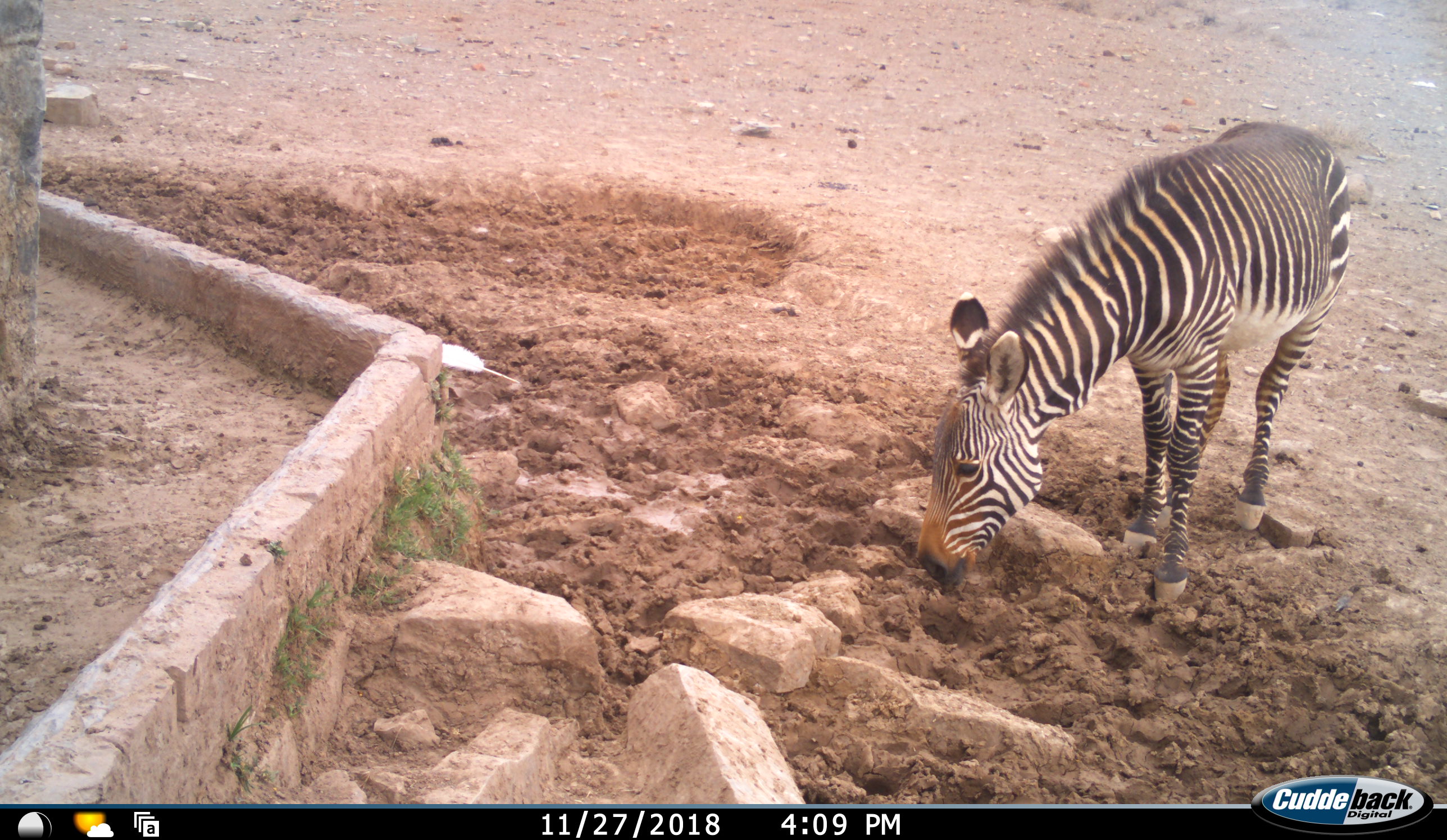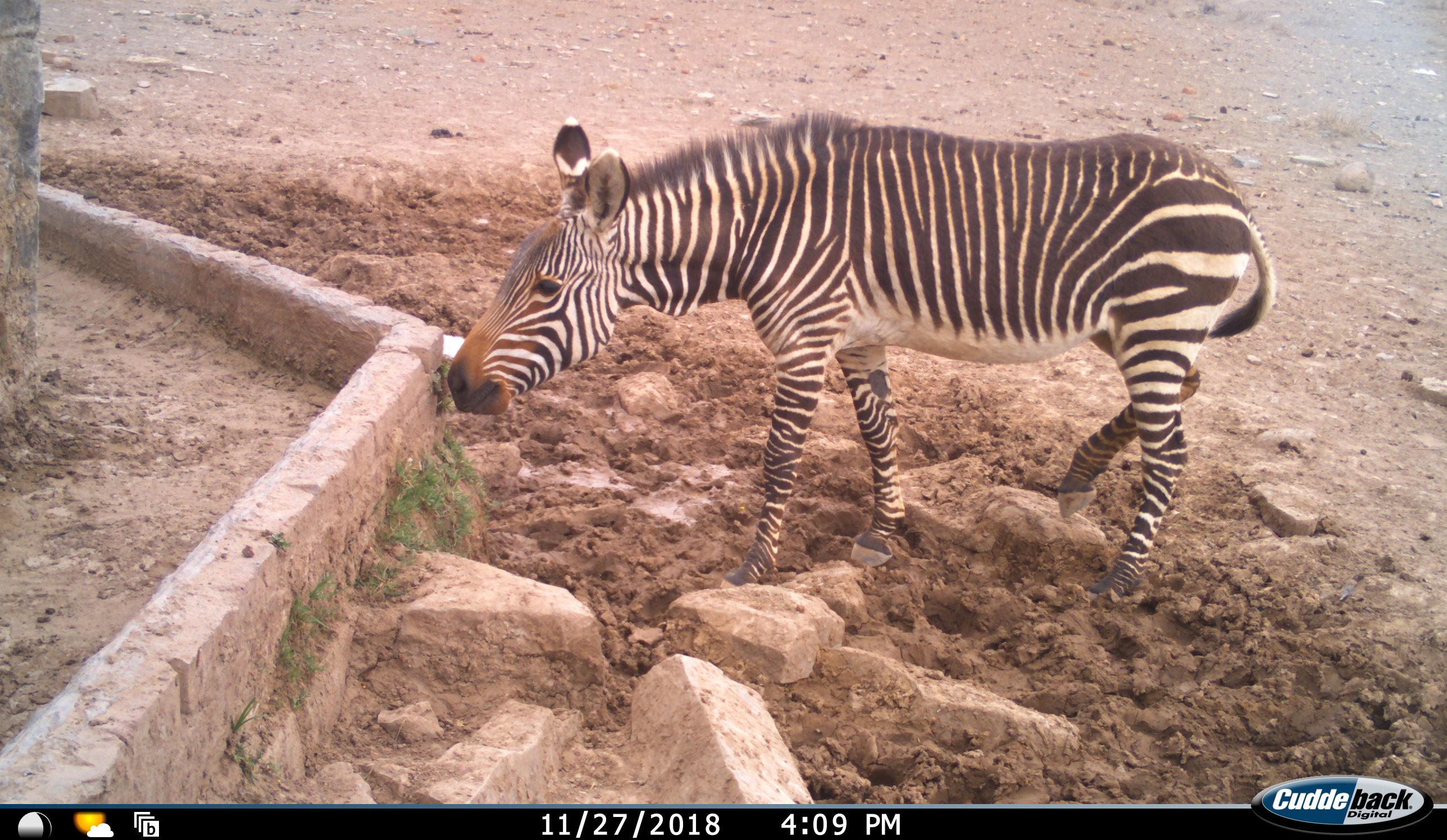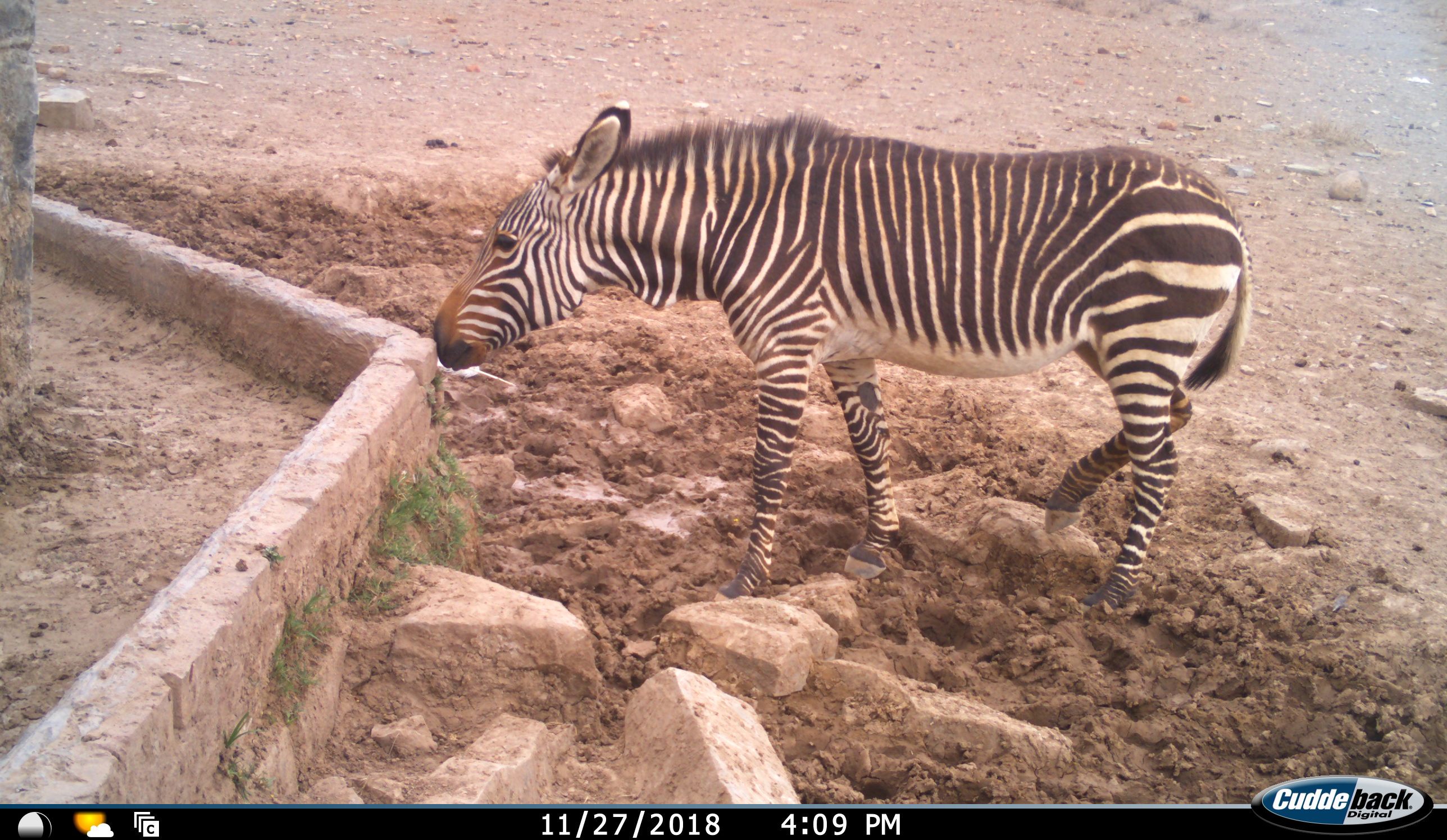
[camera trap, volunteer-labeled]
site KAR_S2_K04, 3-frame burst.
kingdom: Animalia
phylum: Chordata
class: Mammalia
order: Perissodactyla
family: Equidae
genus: Equus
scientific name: Equus zebra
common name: mountain zebra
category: zebramountain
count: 1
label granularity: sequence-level